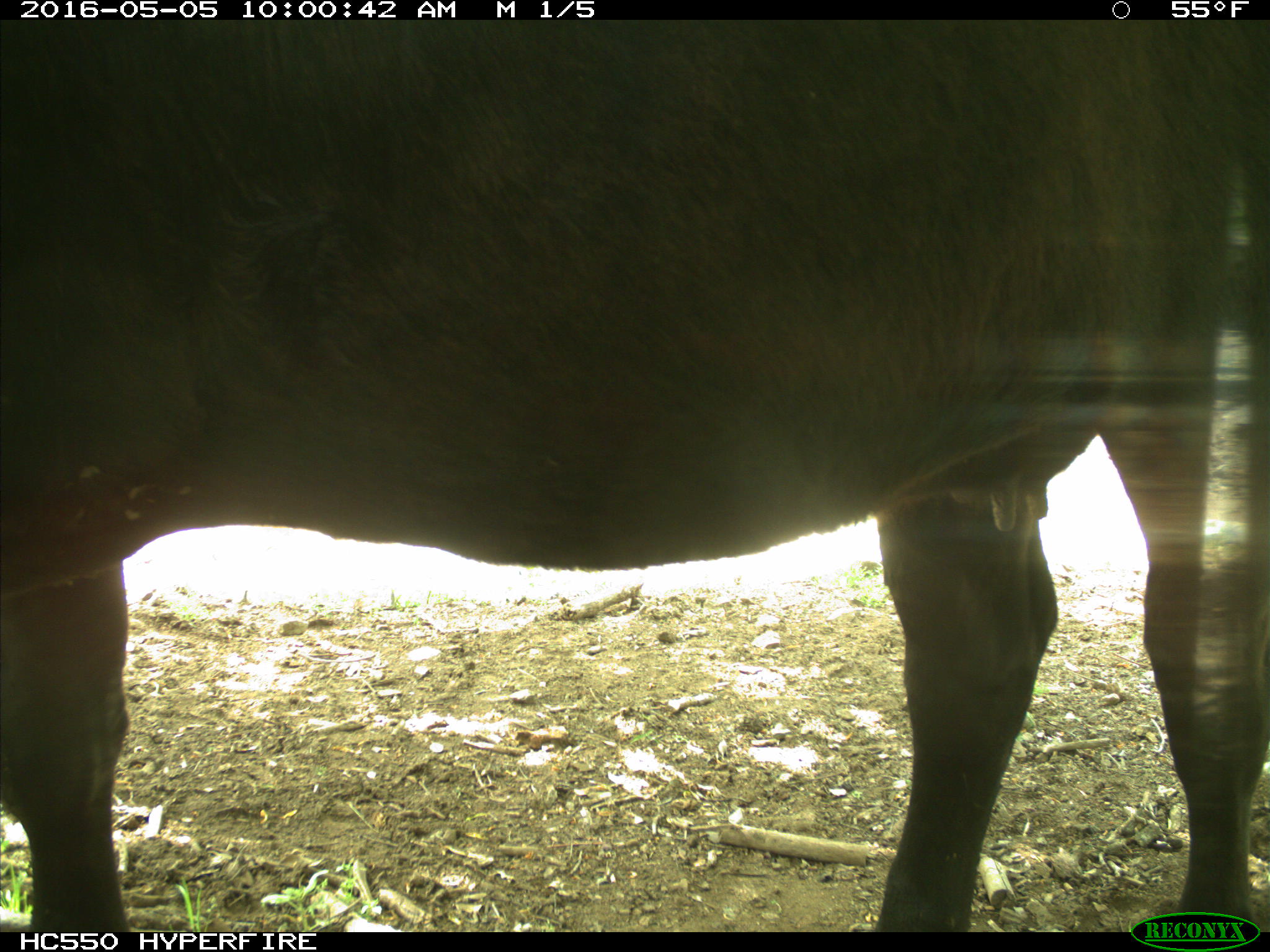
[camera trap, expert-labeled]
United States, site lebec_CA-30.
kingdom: Animalia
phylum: Chordata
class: Mammalia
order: Artiodactyla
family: Bovidae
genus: Bos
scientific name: Bos taurus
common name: domestic cow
Bos taurus (domestic cow).